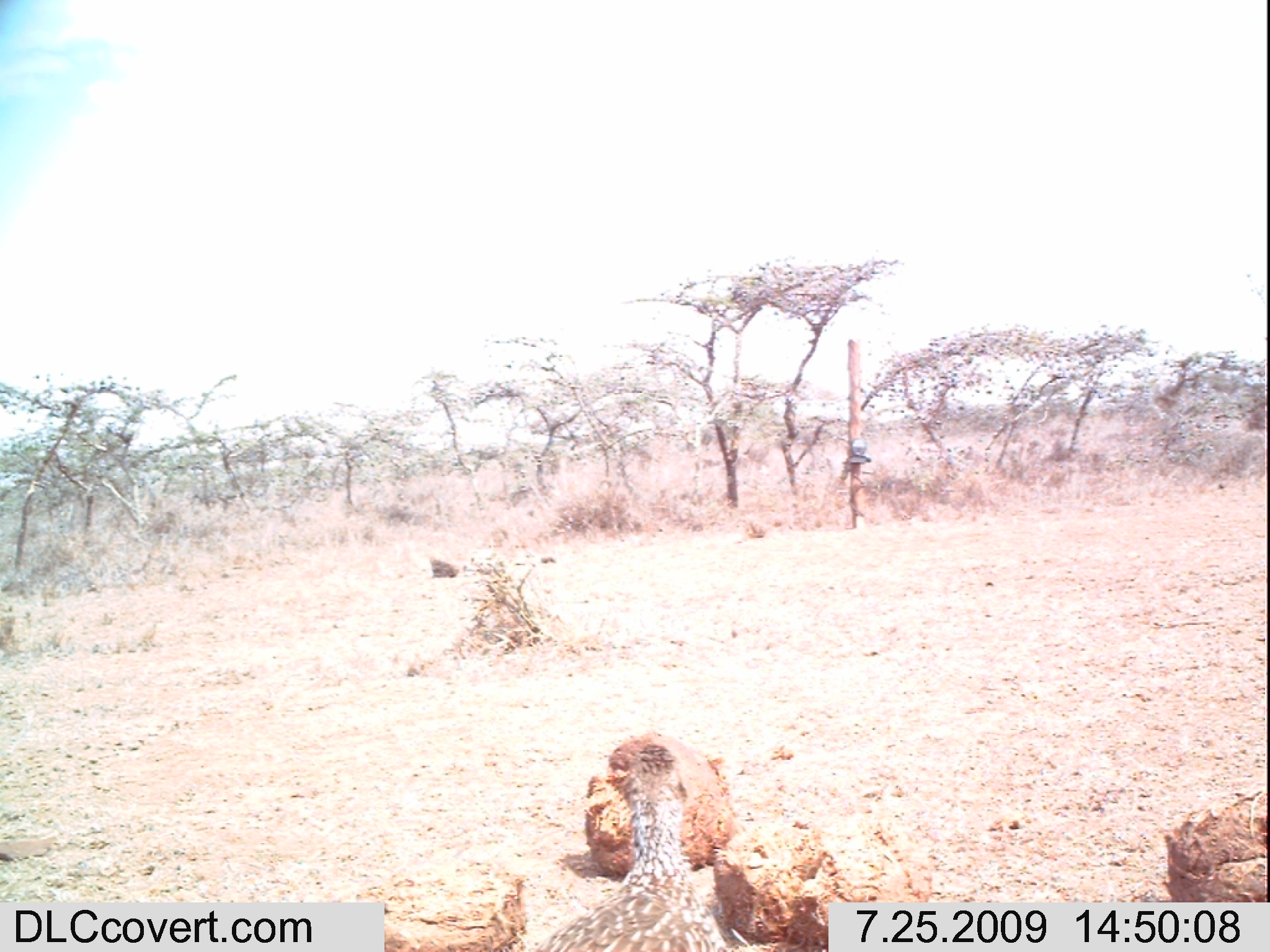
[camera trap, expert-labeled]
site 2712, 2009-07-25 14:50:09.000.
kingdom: Animalia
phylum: Chordata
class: Aves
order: Galliformes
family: Phasianidae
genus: Pternistis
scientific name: Pternistis leucoscepus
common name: yellow-necked francolin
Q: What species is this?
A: Pternistis leucoscepus (yellow-necked francolin).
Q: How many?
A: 1.